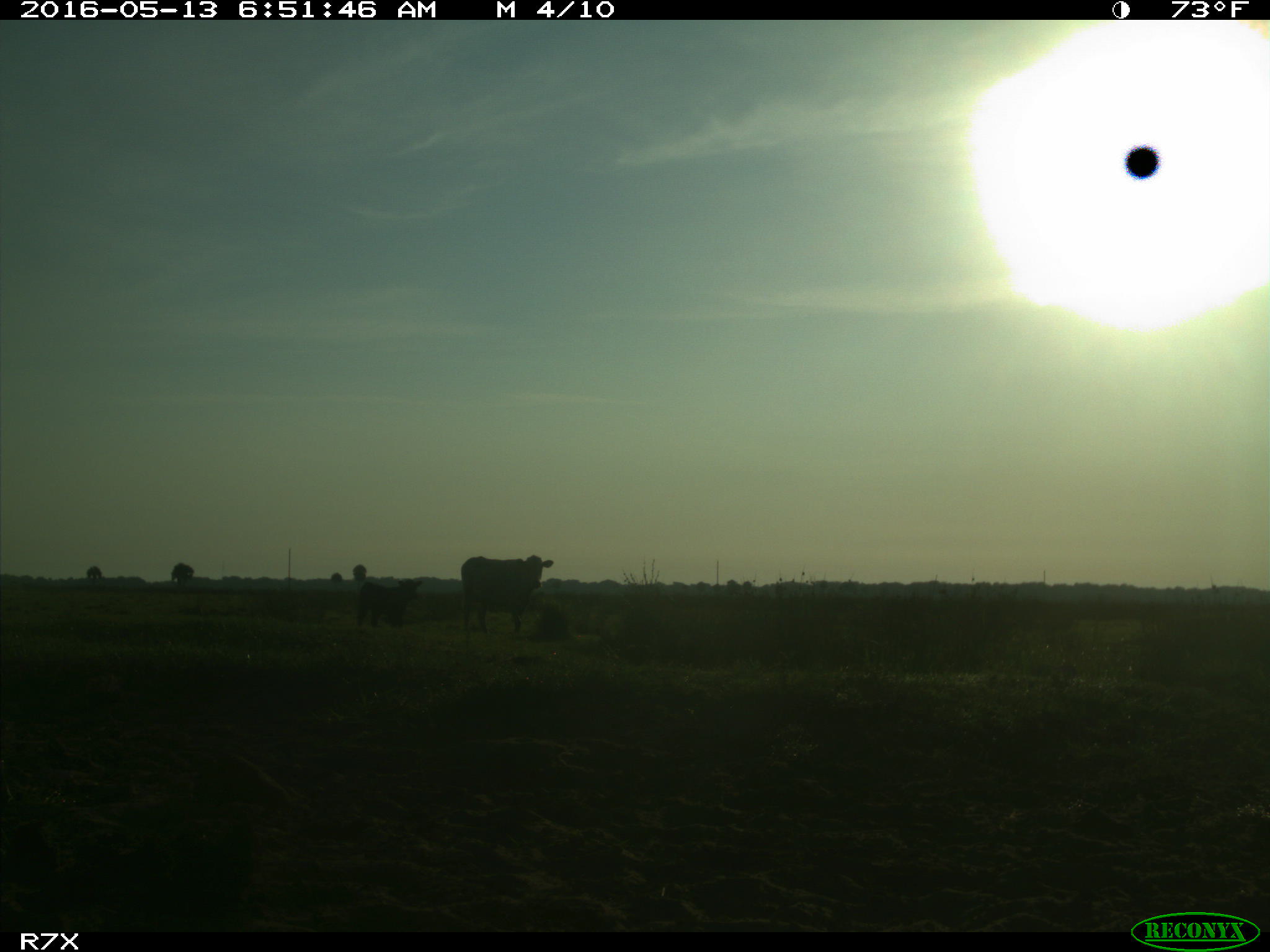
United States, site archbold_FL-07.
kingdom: Animalia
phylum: Chordata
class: Mammalia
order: Artiodactyla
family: Bovidae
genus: Bos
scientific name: Bos taurus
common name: domestic cow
Bos taurus (domestic cow).